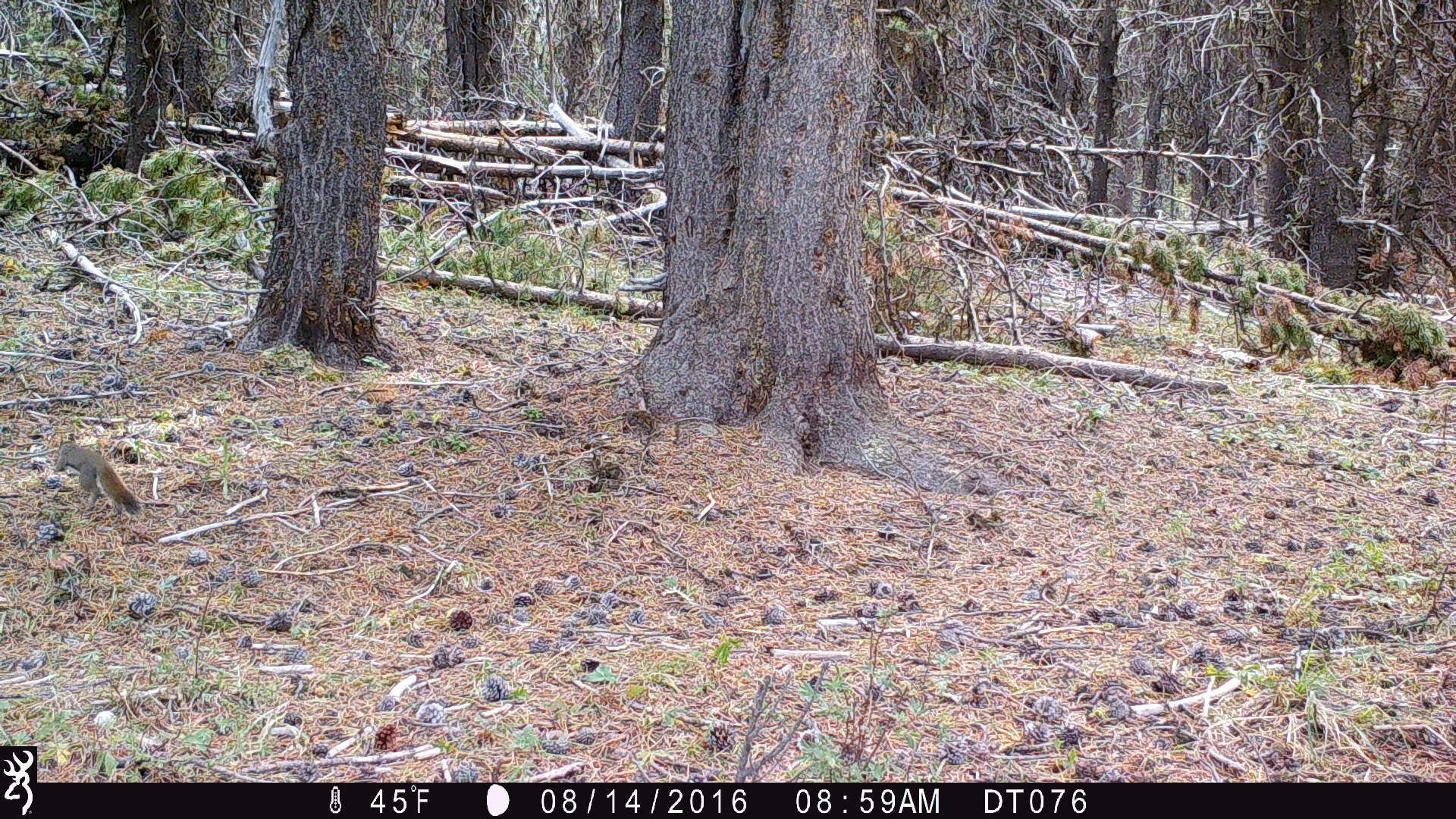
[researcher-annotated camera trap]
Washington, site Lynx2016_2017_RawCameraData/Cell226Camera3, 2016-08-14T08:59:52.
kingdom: Animalia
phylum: Chordata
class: Mammalia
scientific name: Mammalia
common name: small mammal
Small mammal (Mammalia). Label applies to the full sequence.